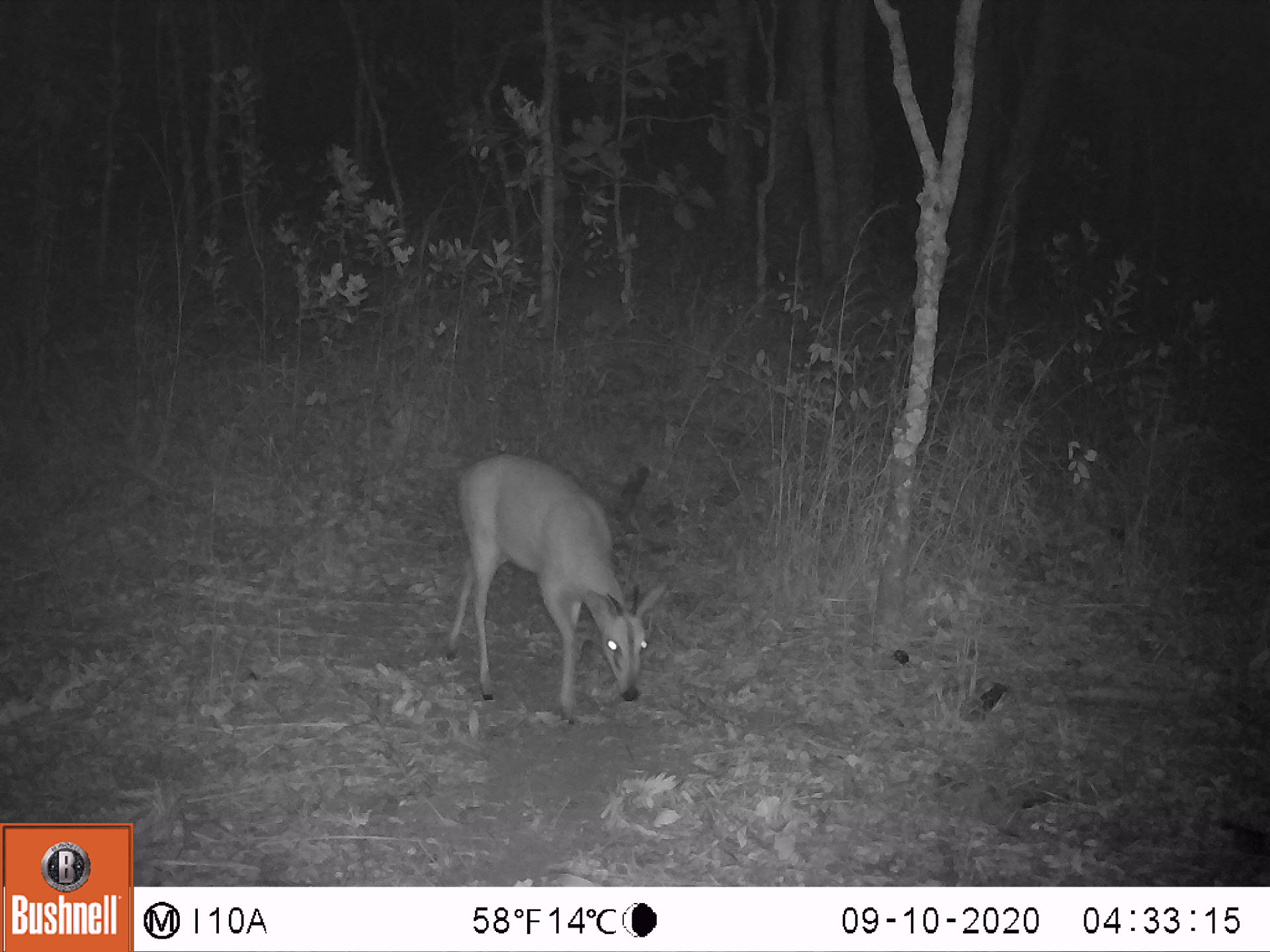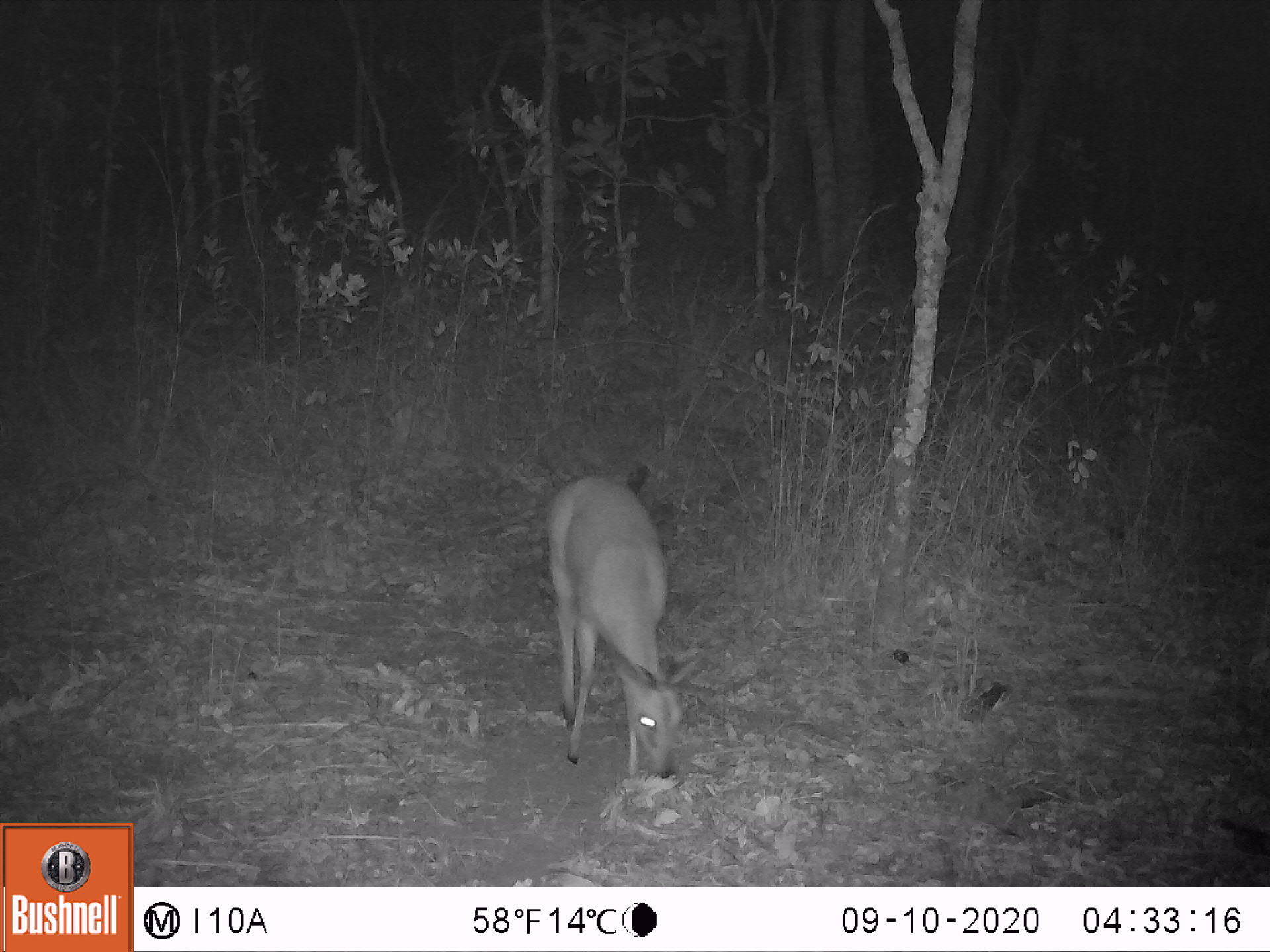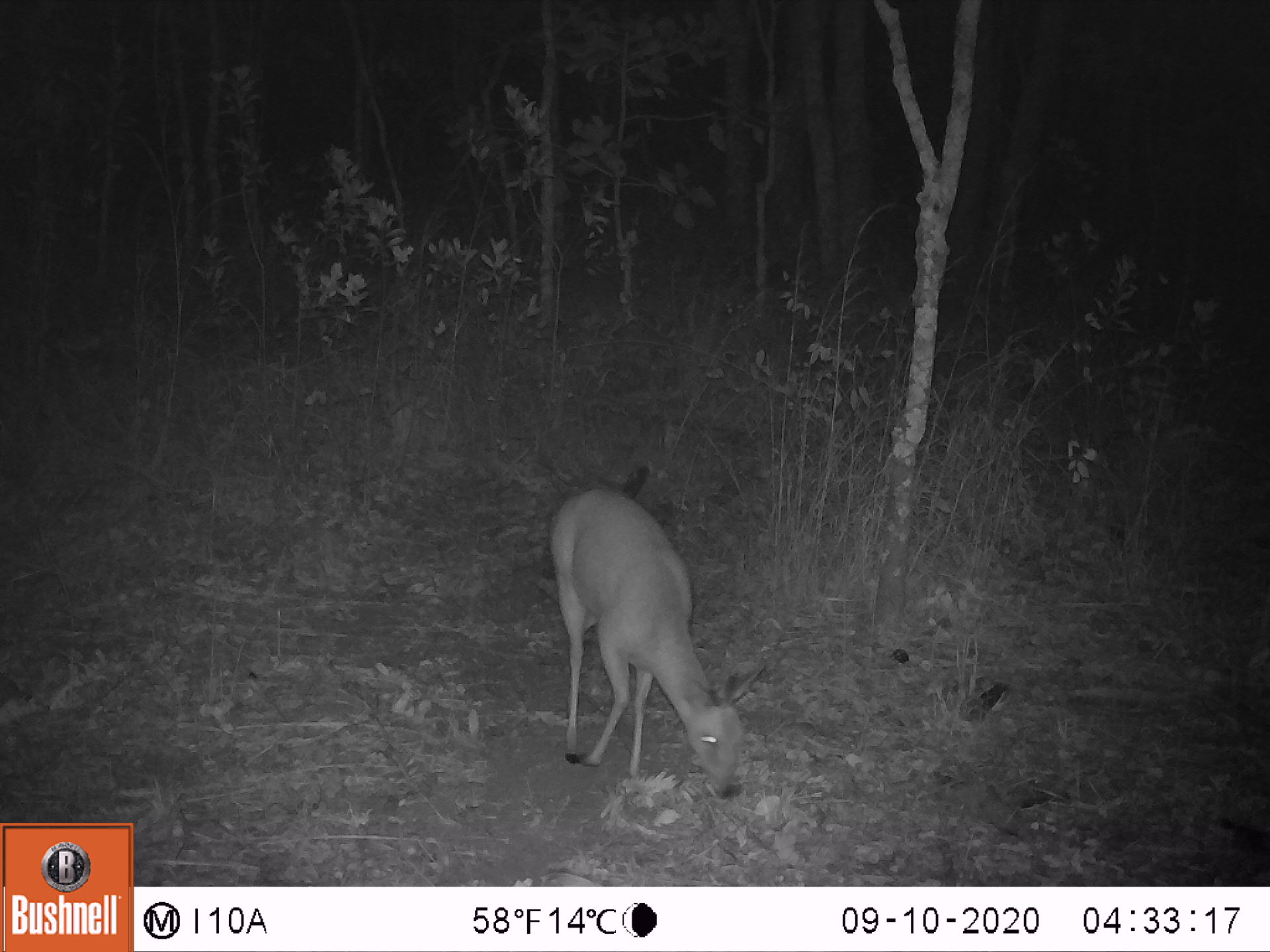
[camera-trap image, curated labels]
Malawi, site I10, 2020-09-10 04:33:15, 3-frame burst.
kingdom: Animalia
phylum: Chordata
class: Mammalia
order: Artiodactyla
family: Bovidae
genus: Sylvicapra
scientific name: Sylvicapra grimmia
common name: common duiker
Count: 1.